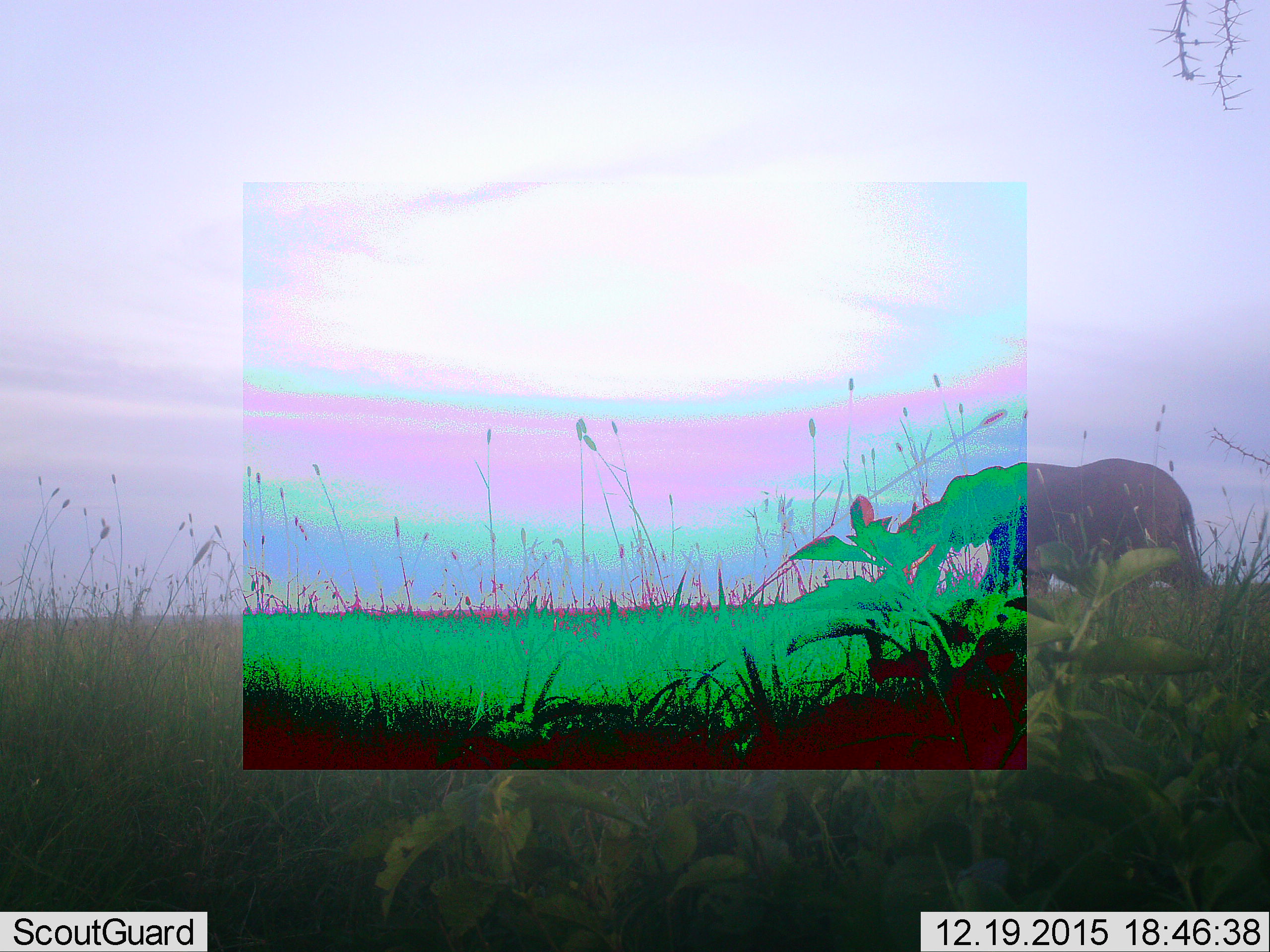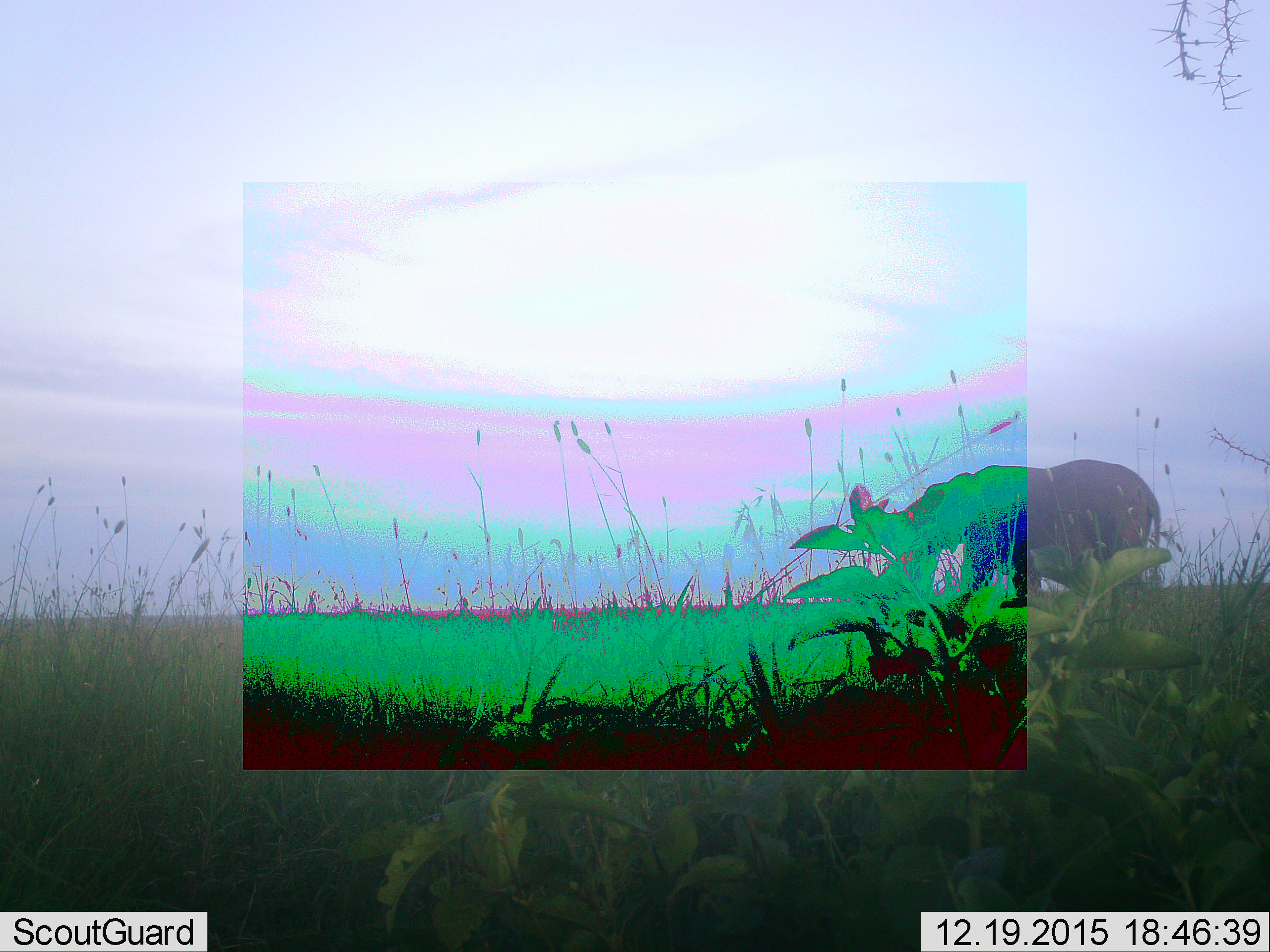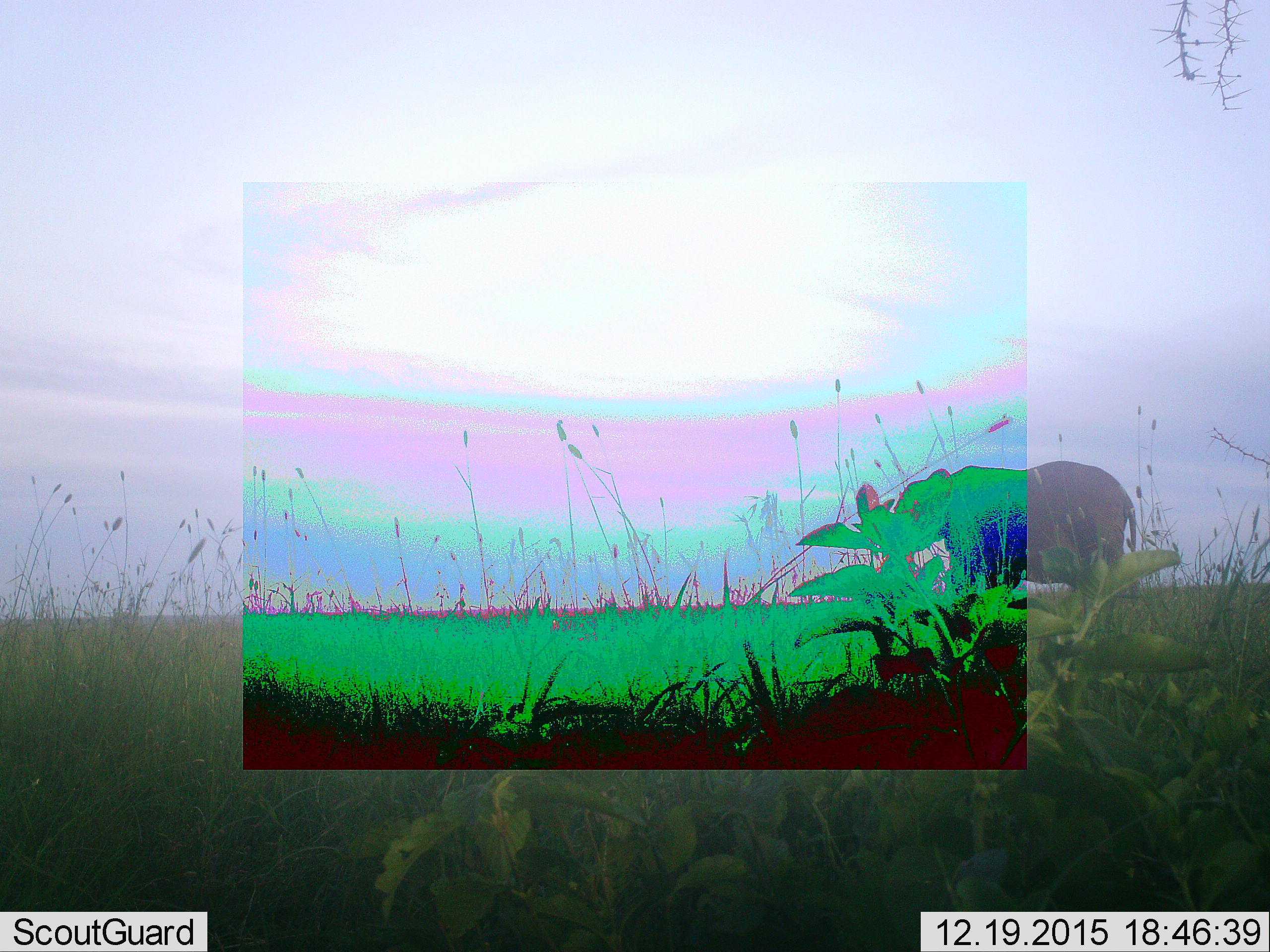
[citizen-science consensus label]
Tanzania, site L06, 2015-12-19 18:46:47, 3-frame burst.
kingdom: Animalia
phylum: Chordata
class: Mammalia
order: Proboscidea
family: Elephantidae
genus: Loxodonta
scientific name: Loxodonta africana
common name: african bush elephant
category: elephant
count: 1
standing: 0%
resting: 0%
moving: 100%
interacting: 0%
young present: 0%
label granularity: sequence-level